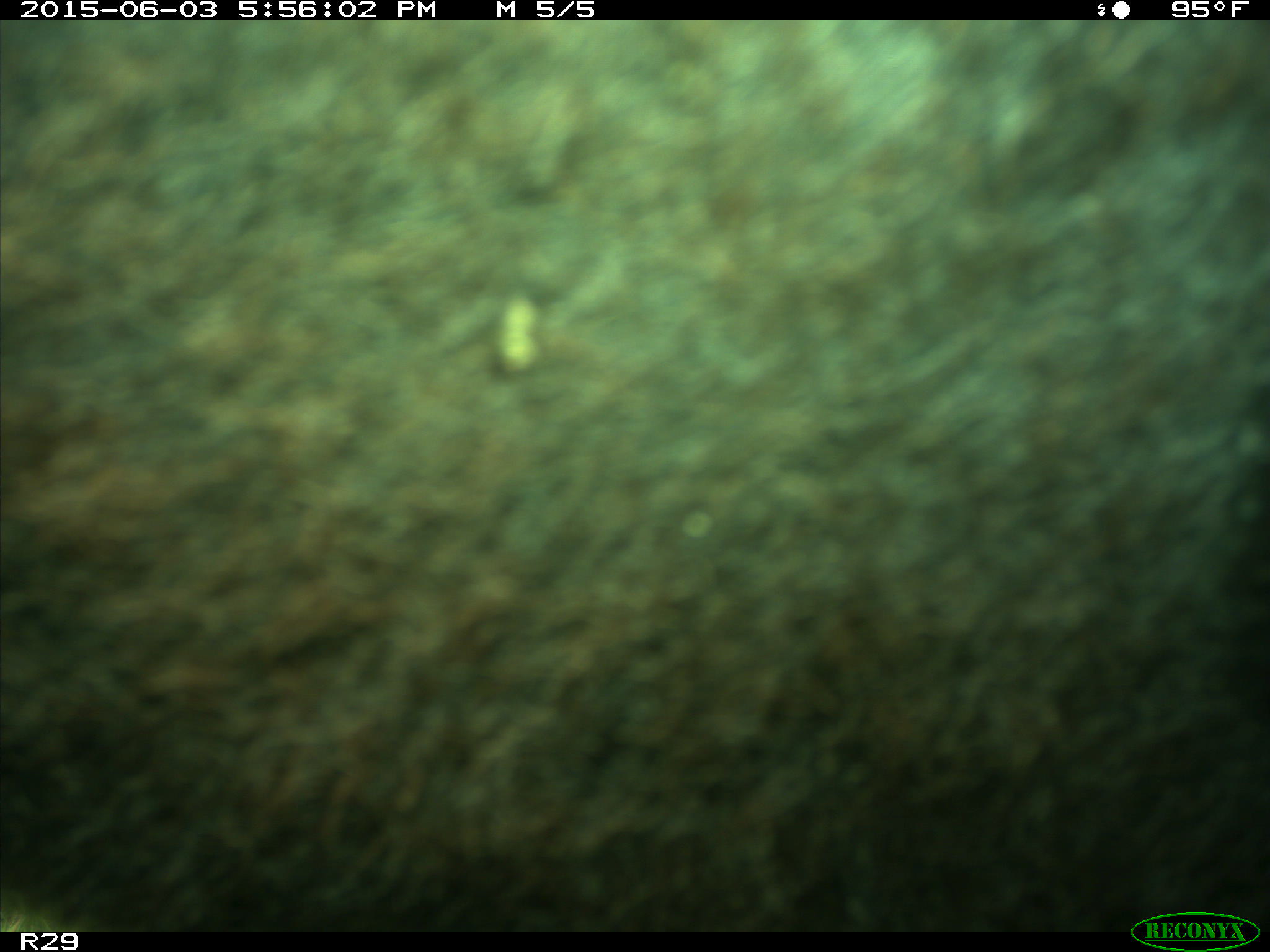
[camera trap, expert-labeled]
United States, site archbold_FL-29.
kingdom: Animalia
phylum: Chordata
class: Mammalia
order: Artiodactyla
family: Bovidae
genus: Bos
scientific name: Bos taurus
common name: domestic cow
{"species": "Bos taurus (domestic cow)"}